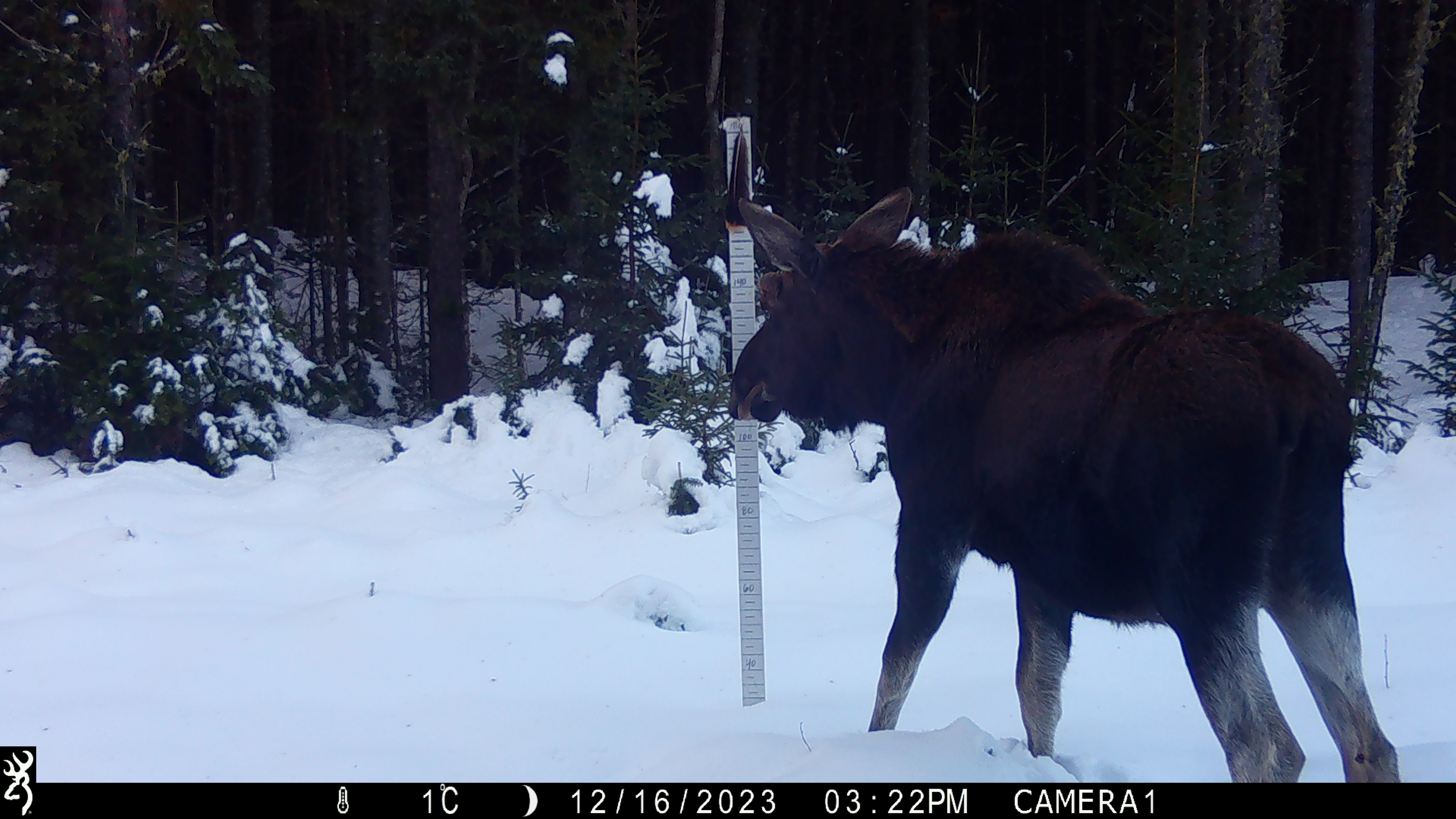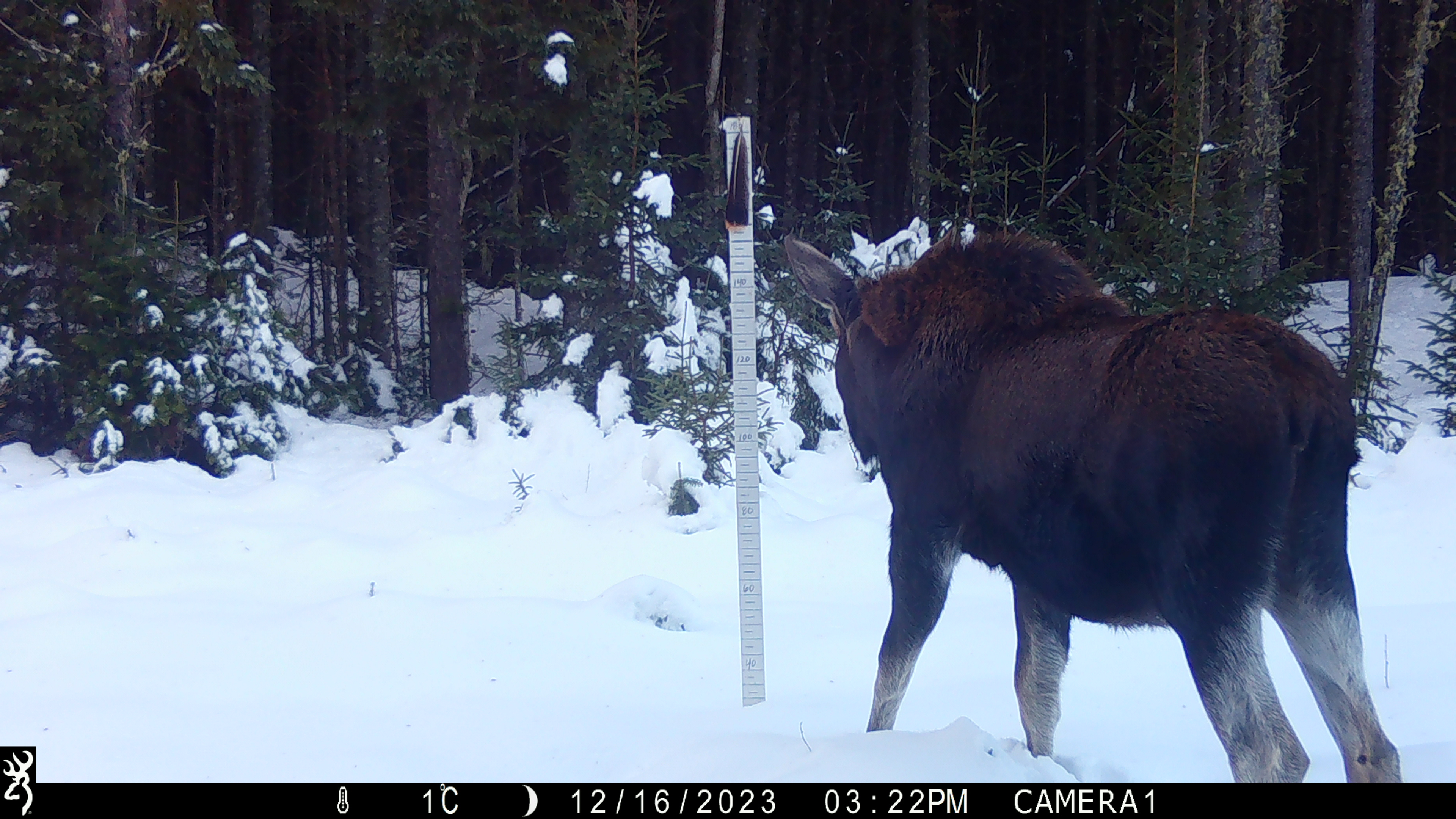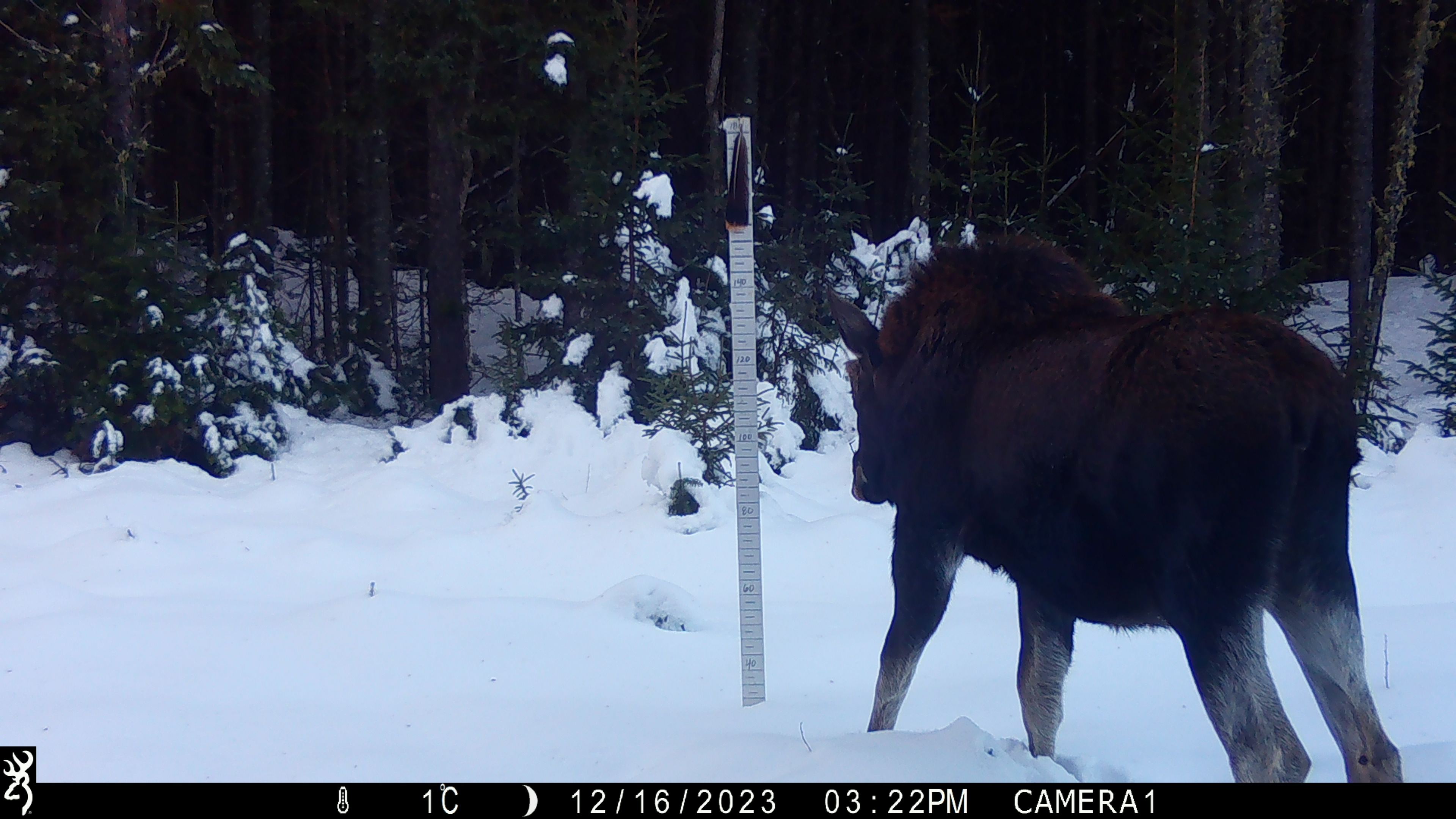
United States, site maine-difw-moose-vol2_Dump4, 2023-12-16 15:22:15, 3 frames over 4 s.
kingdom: Animalia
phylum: Chordata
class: Mammalia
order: Artiodactyla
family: Cervidae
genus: Alces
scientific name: Alces alces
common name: moose